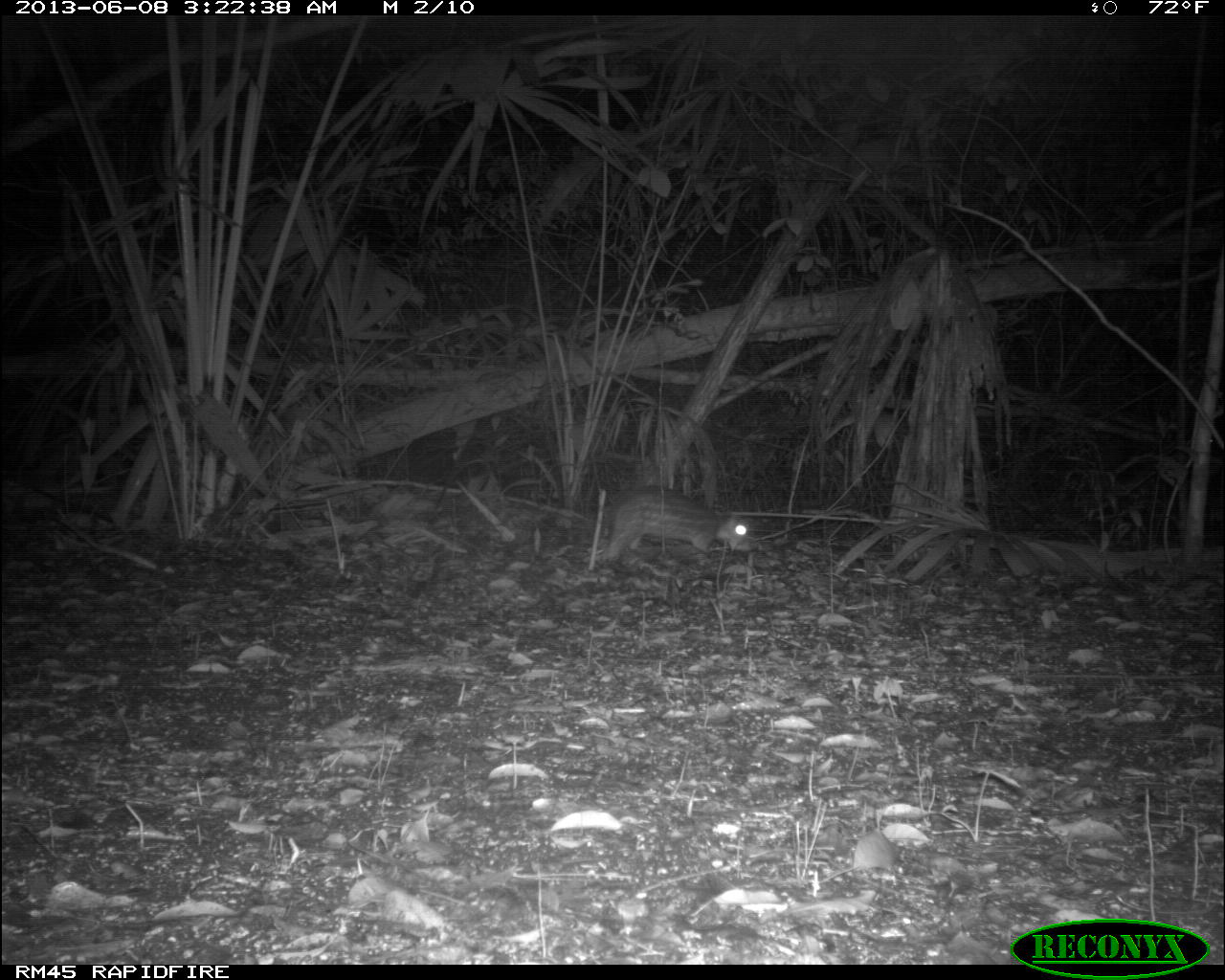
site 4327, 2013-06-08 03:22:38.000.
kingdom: Animalia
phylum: Chordata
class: Mammalia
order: Rodentia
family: Cuniculidae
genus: Cuniculus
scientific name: Cuniculus paca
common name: lowland paca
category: agouti paca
Agouti paca (lowland paca) (Cuniculus paca), count 1.